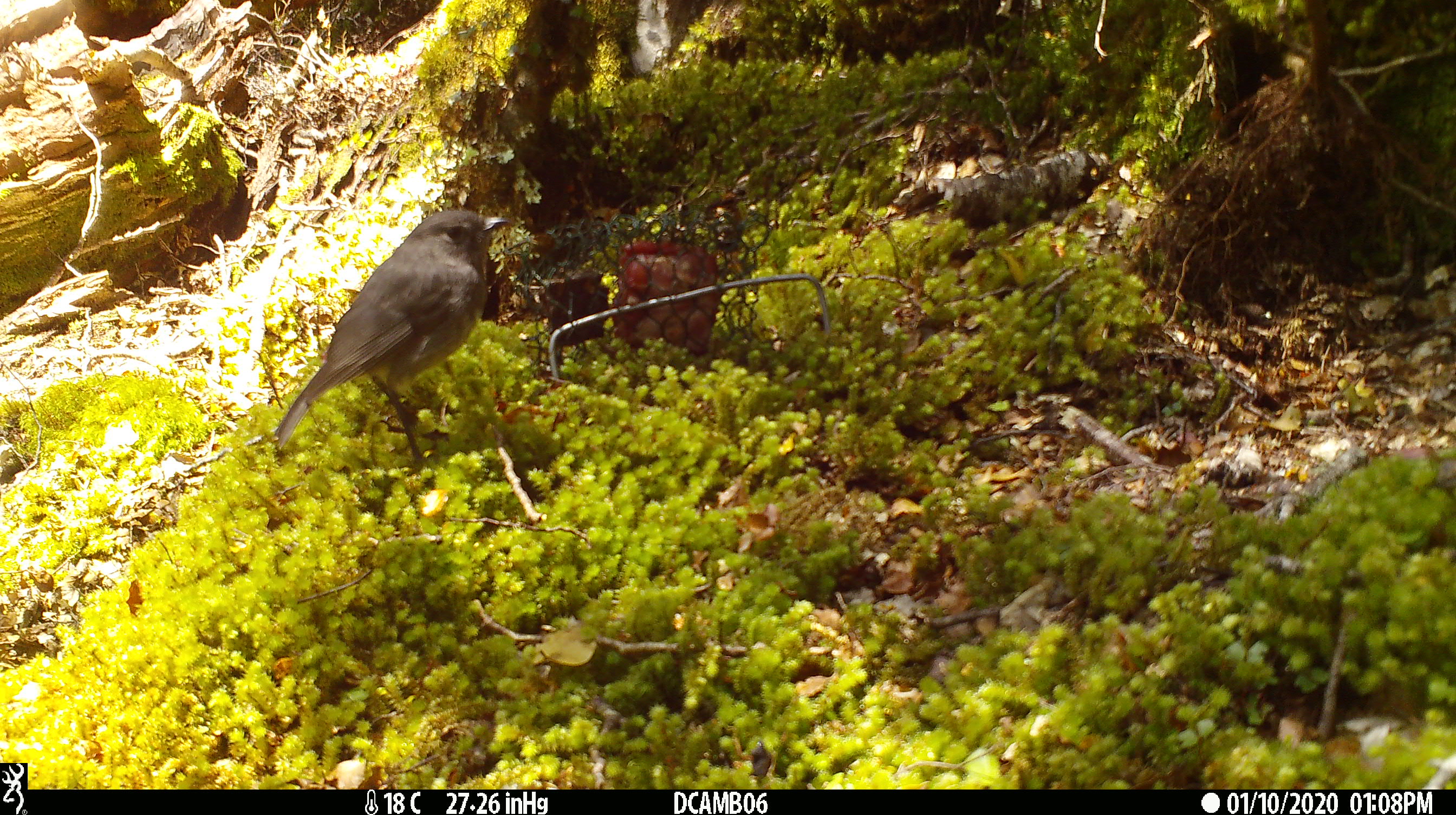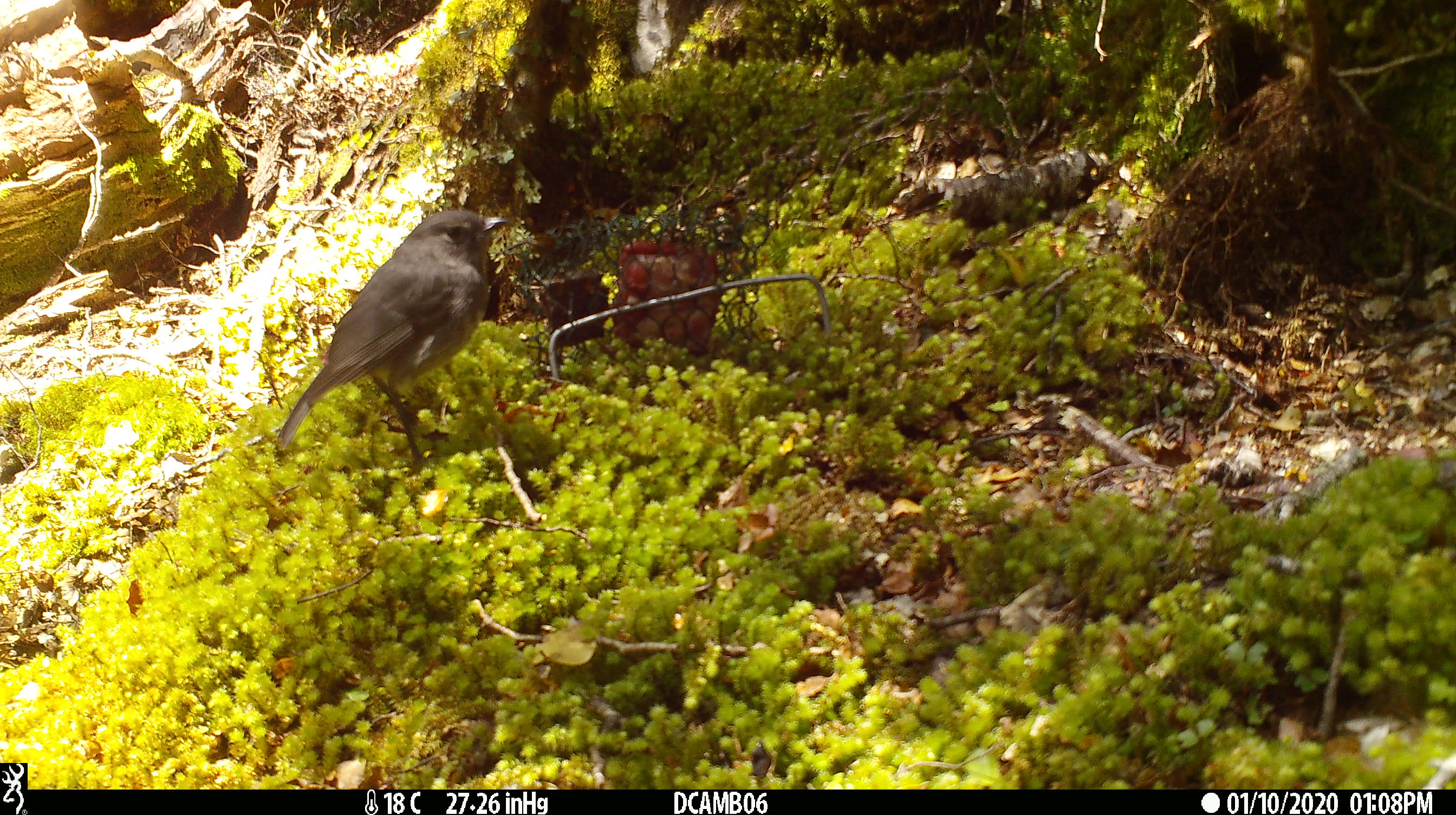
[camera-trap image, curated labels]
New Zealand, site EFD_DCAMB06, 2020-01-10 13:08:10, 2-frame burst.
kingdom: Animalia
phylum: Chordata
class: Aves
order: Passeriformes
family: Petroicidae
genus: Petroica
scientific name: Petroica australis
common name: new zealand robin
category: robin